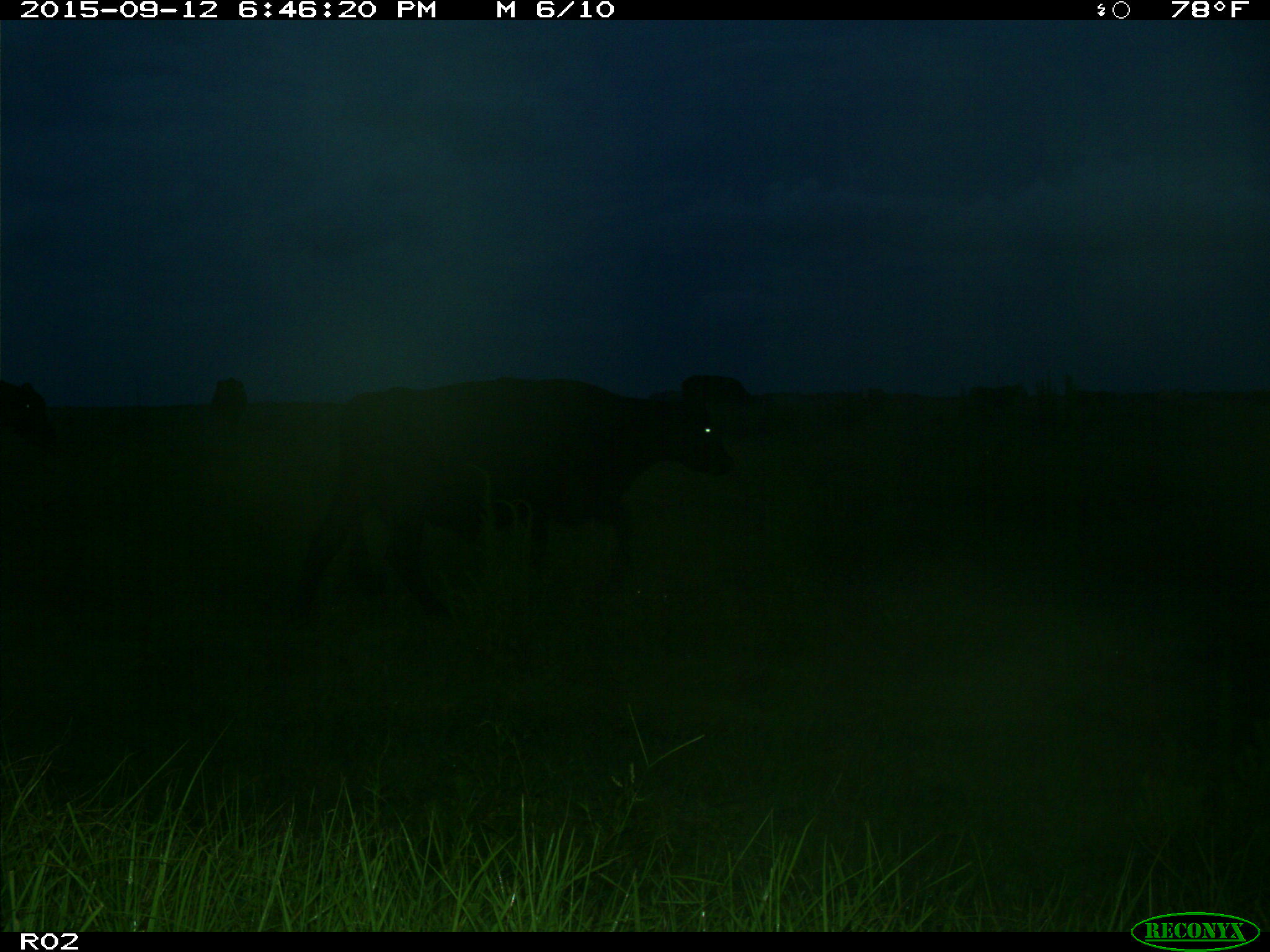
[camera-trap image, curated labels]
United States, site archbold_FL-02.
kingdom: Animalia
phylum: Chordata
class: Mammalia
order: Artiodactyla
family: Bovidae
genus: Bos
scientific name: Bos taurus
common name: domestic cow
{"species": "Bos taurus (domestic cow)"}